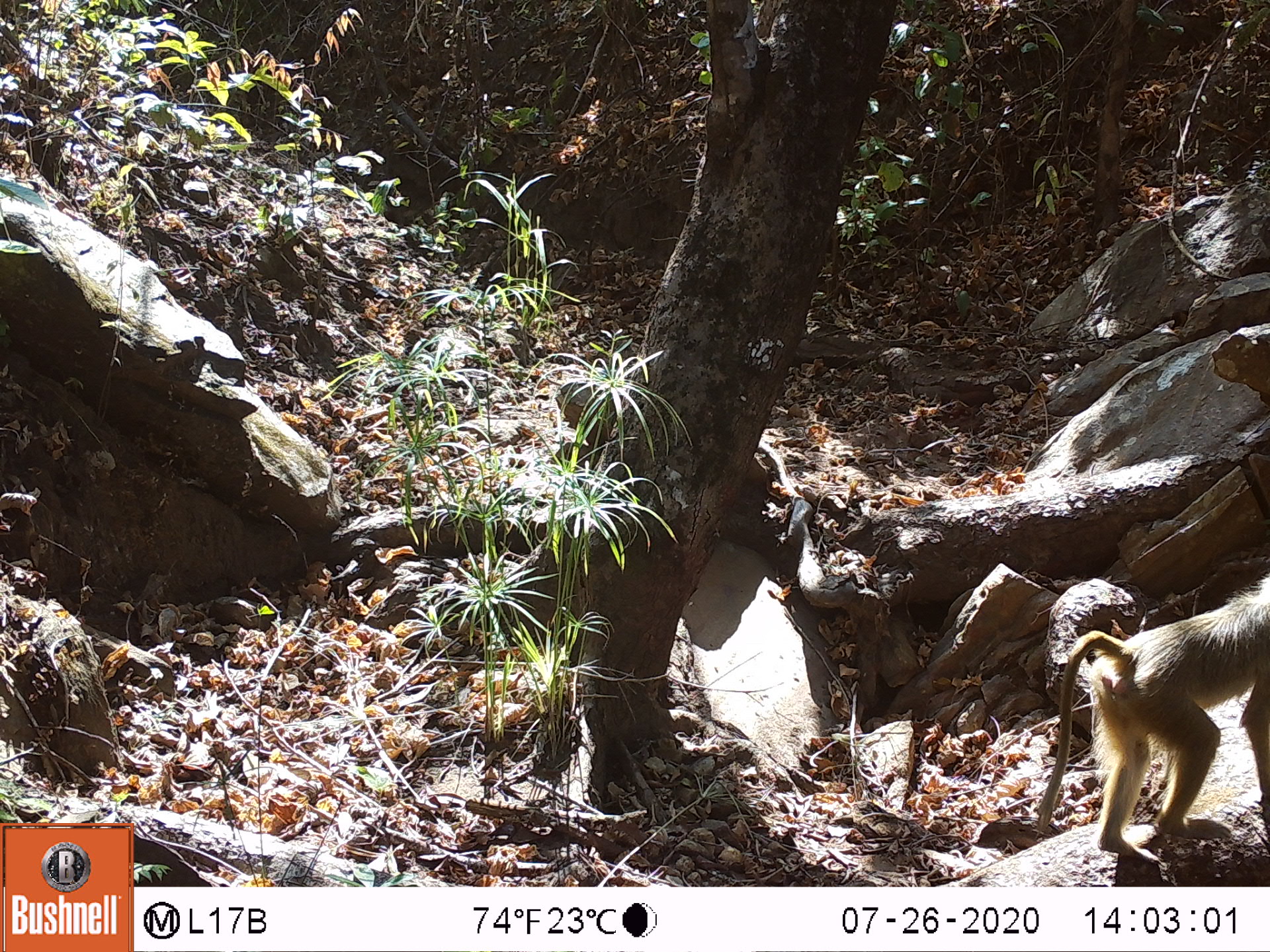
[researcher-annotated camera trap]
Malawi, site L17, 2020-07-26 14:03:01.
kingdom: Animalia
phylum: Chordata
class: Mammalia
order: Primates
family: Cercopithecidae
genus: Papio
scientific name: Papio cynocephalus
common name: yellow baboon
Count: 1.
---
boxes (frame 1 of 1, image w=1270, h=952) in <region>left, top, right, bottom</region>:
yellow baboon: <region>1030, 577, 1262, 855</region>